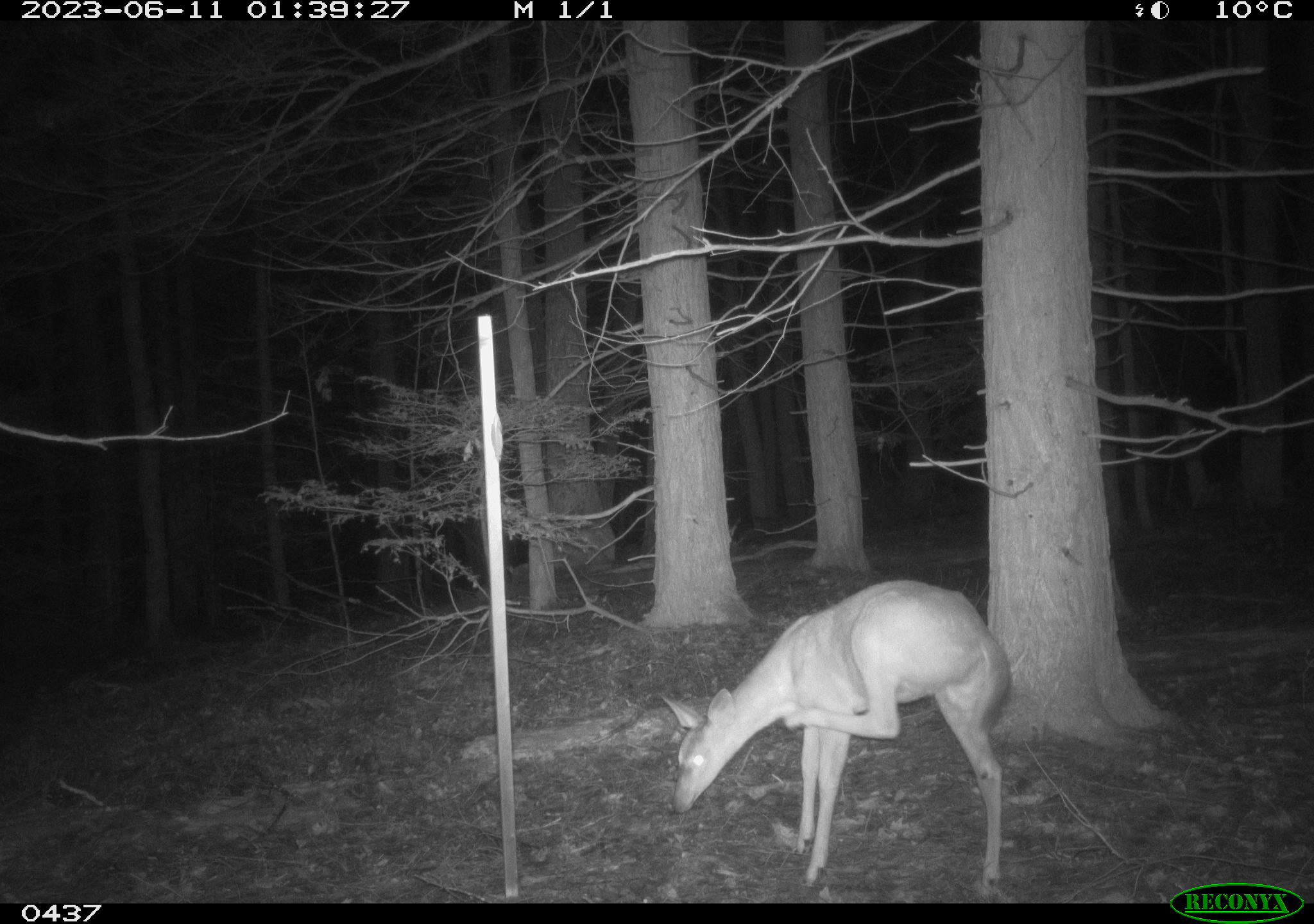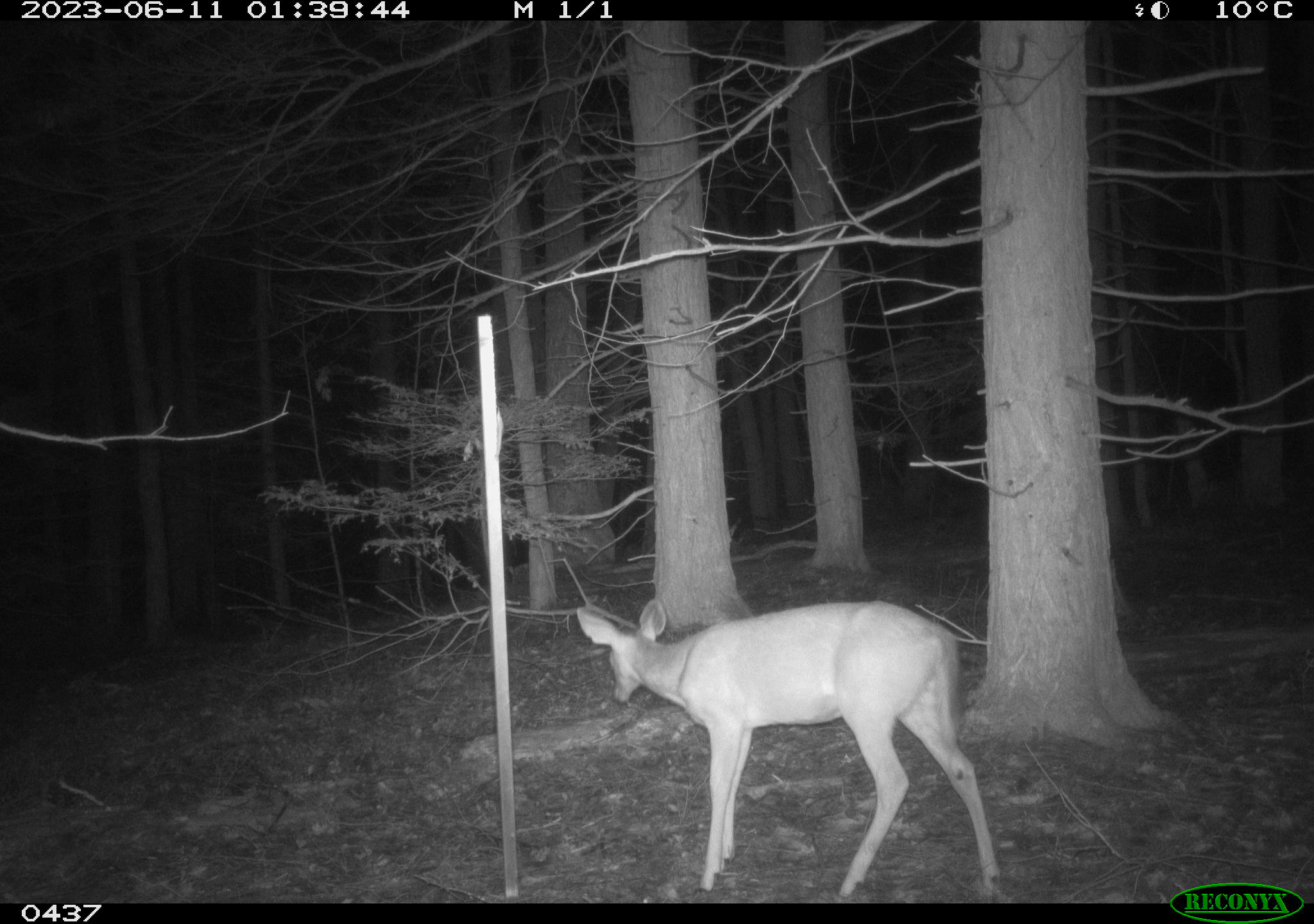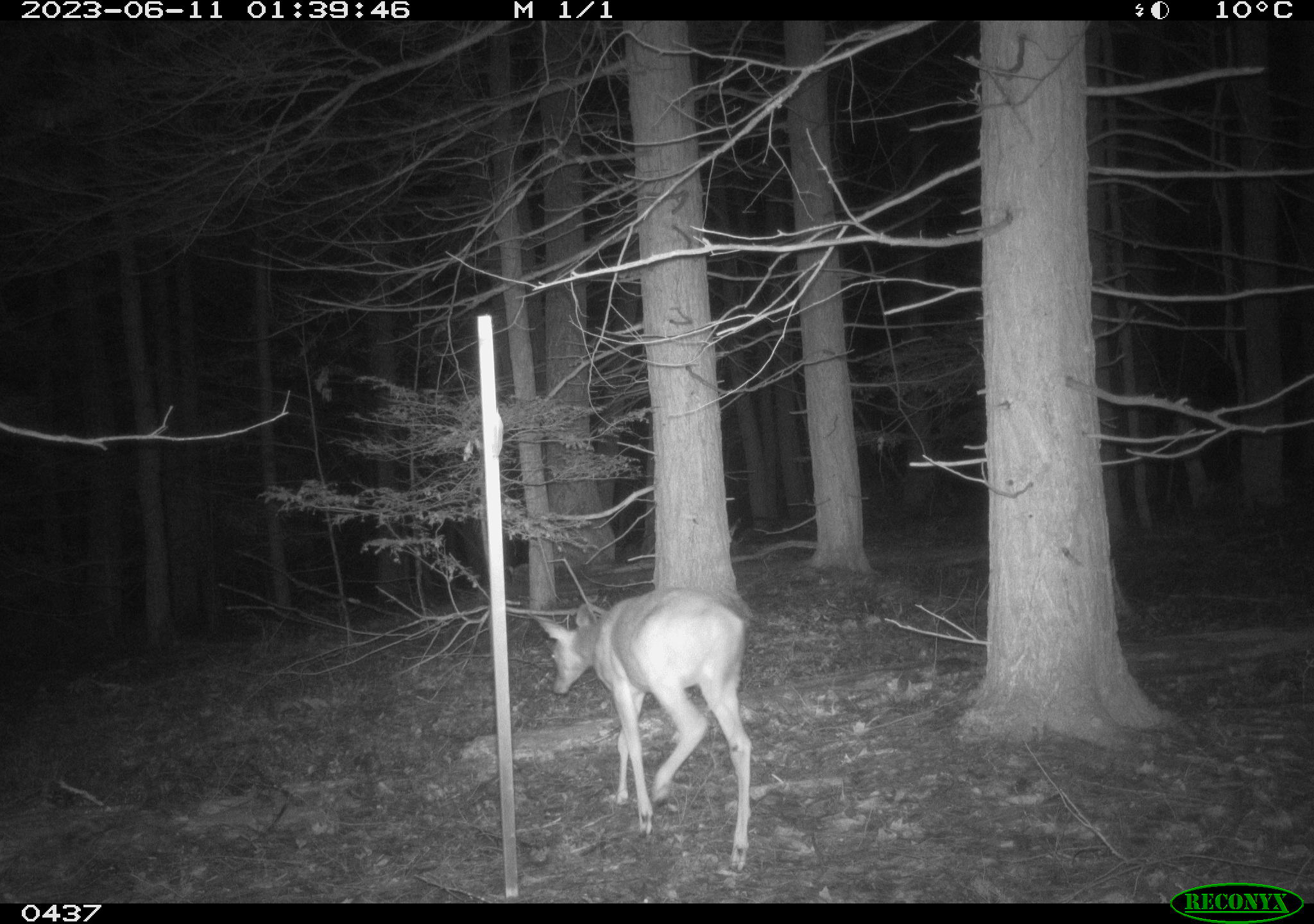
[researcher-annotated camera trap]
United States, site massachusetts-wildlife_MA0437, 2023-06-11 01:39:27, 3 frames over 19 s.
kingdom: Animalia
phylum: Chordata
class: Mammalia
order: Artiodactyla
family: Cervidae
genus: Odocoileus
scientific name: Odocoileus virginianus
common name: white-tailed deer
White-tailed deer (Odocoileus virginianus).